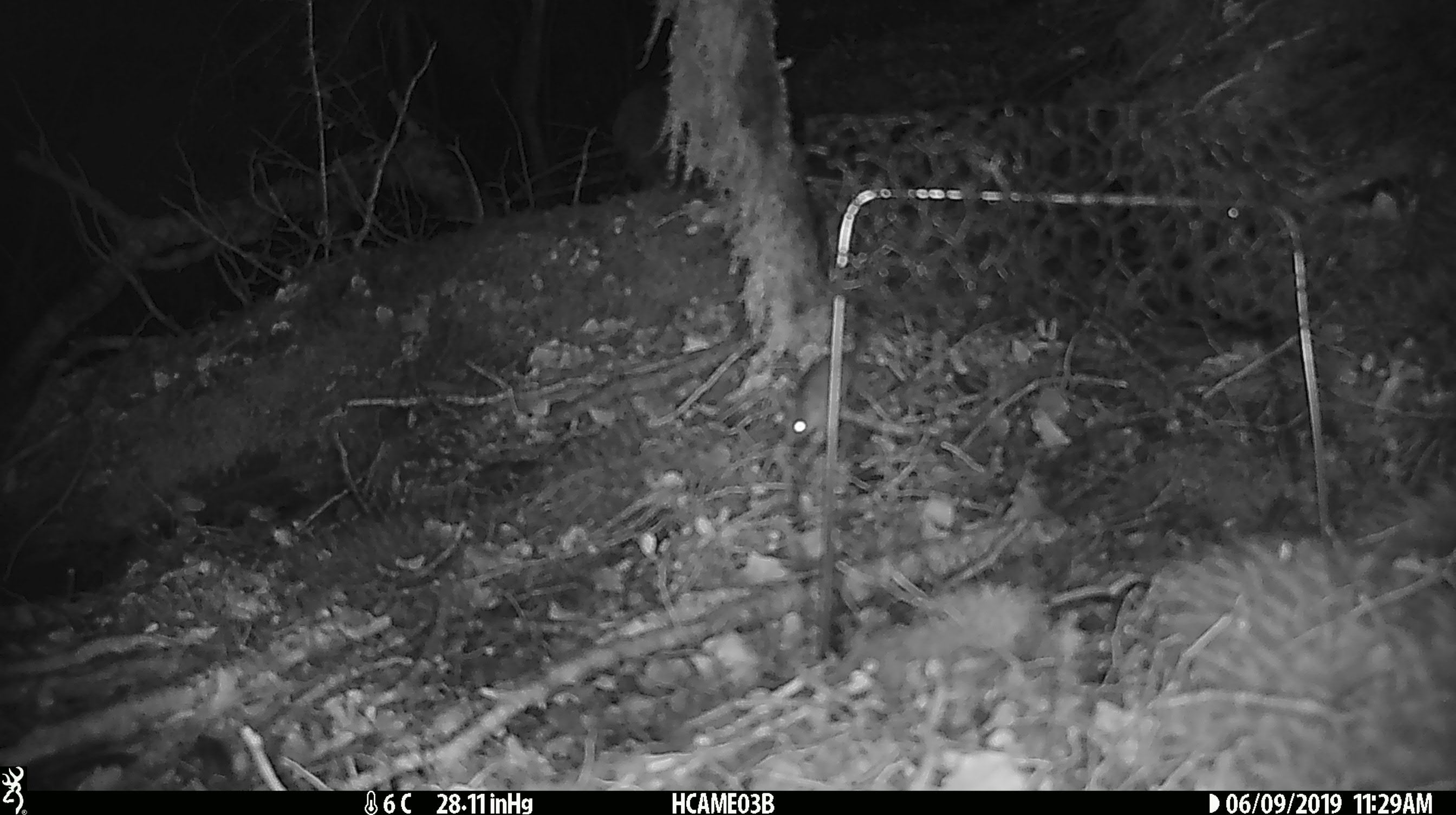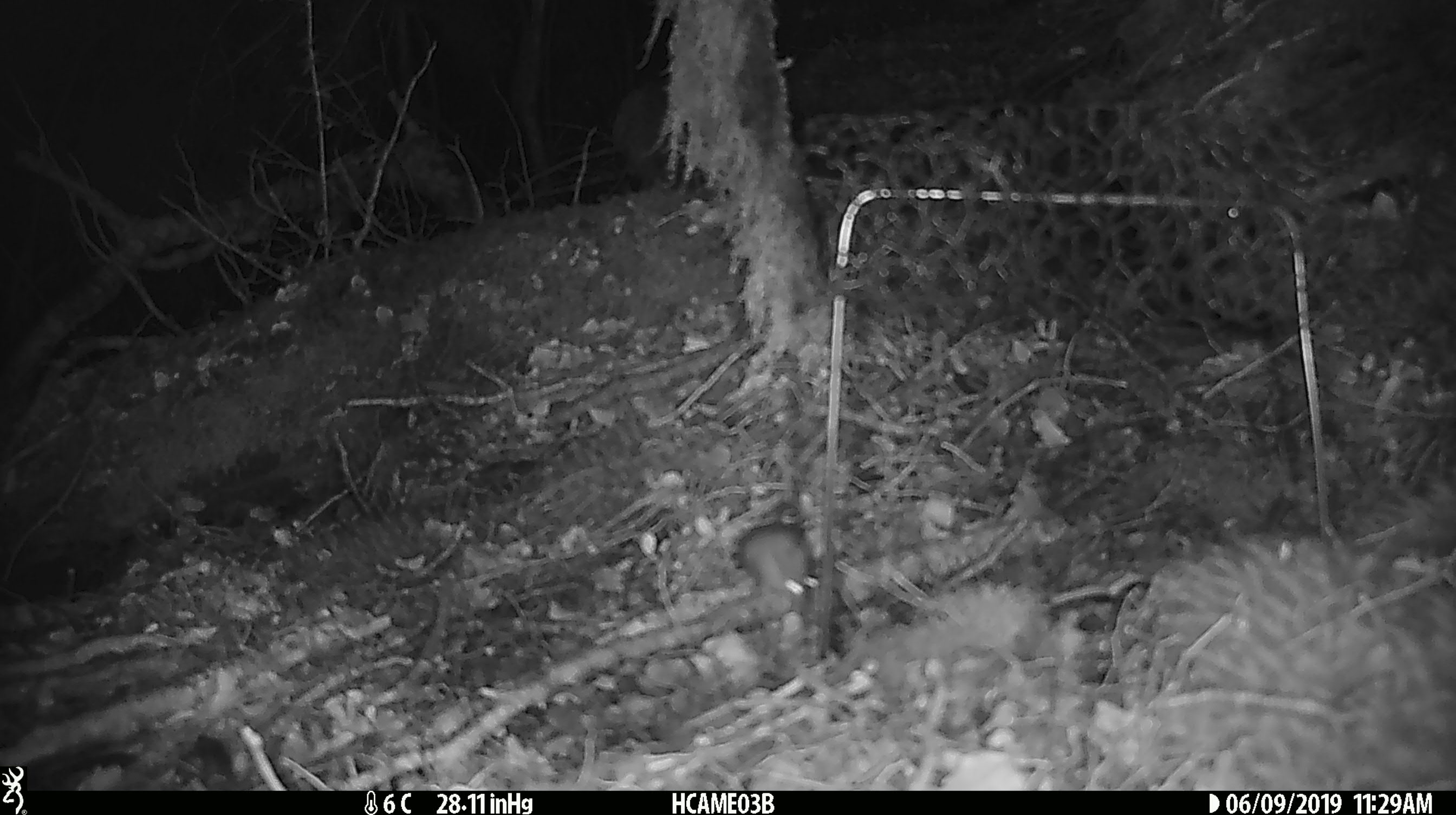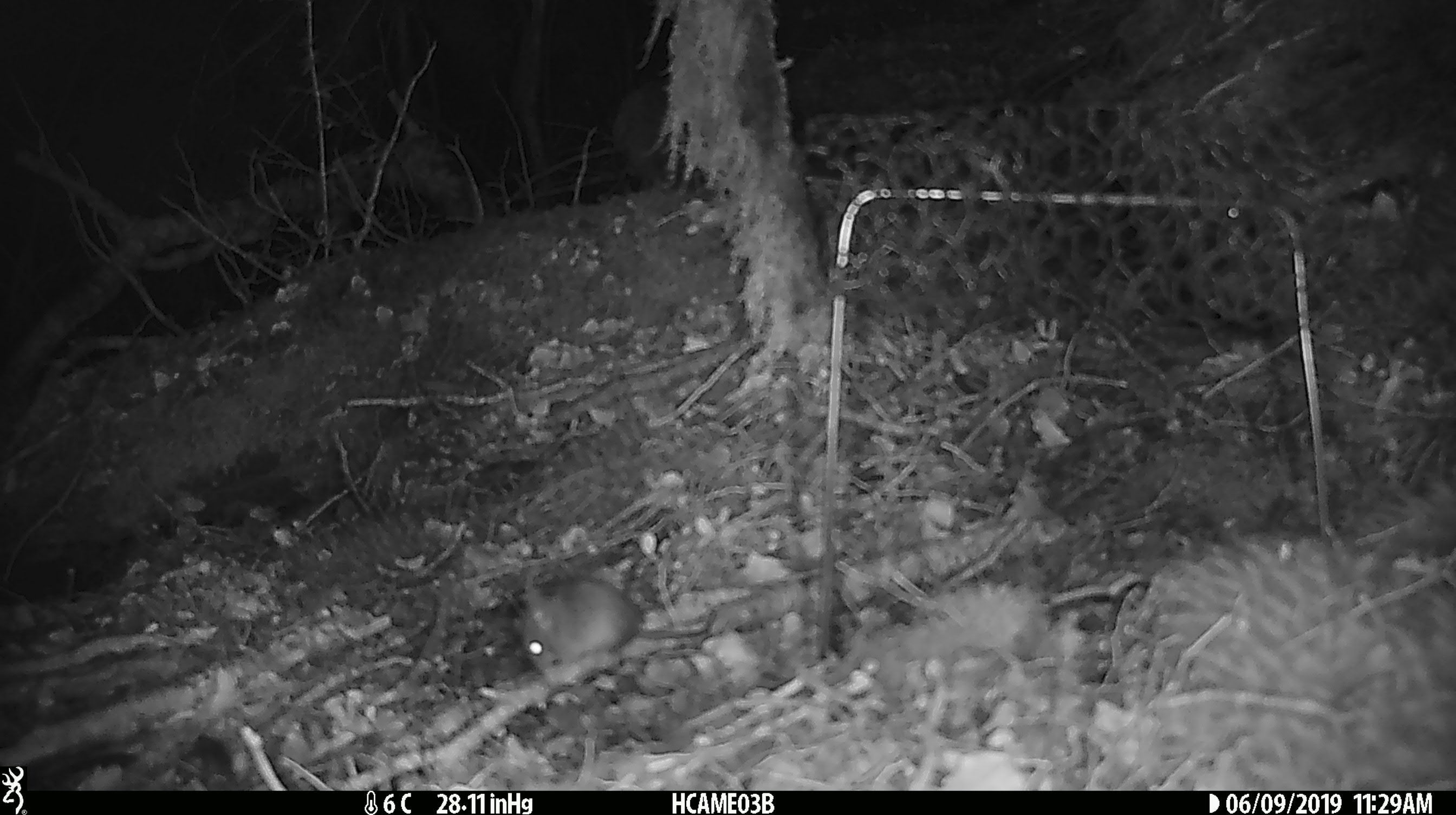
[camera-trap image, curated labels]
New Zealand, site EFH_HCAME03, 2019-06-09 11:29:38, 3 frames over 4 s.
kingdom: Animalia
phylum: Chordata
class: Mammalia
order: Rodentia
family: Muridae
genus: Mus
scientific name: Mus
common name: mouse